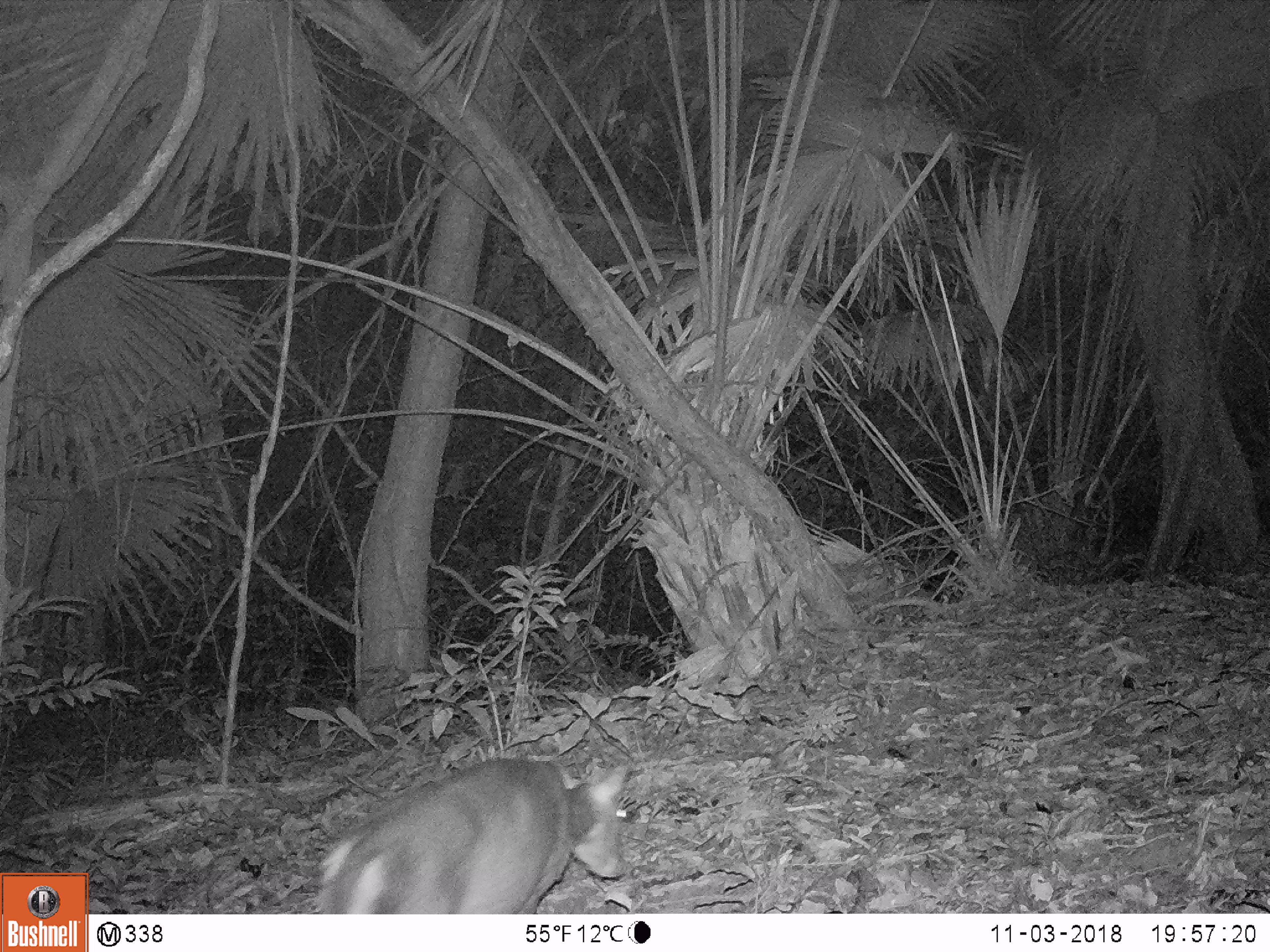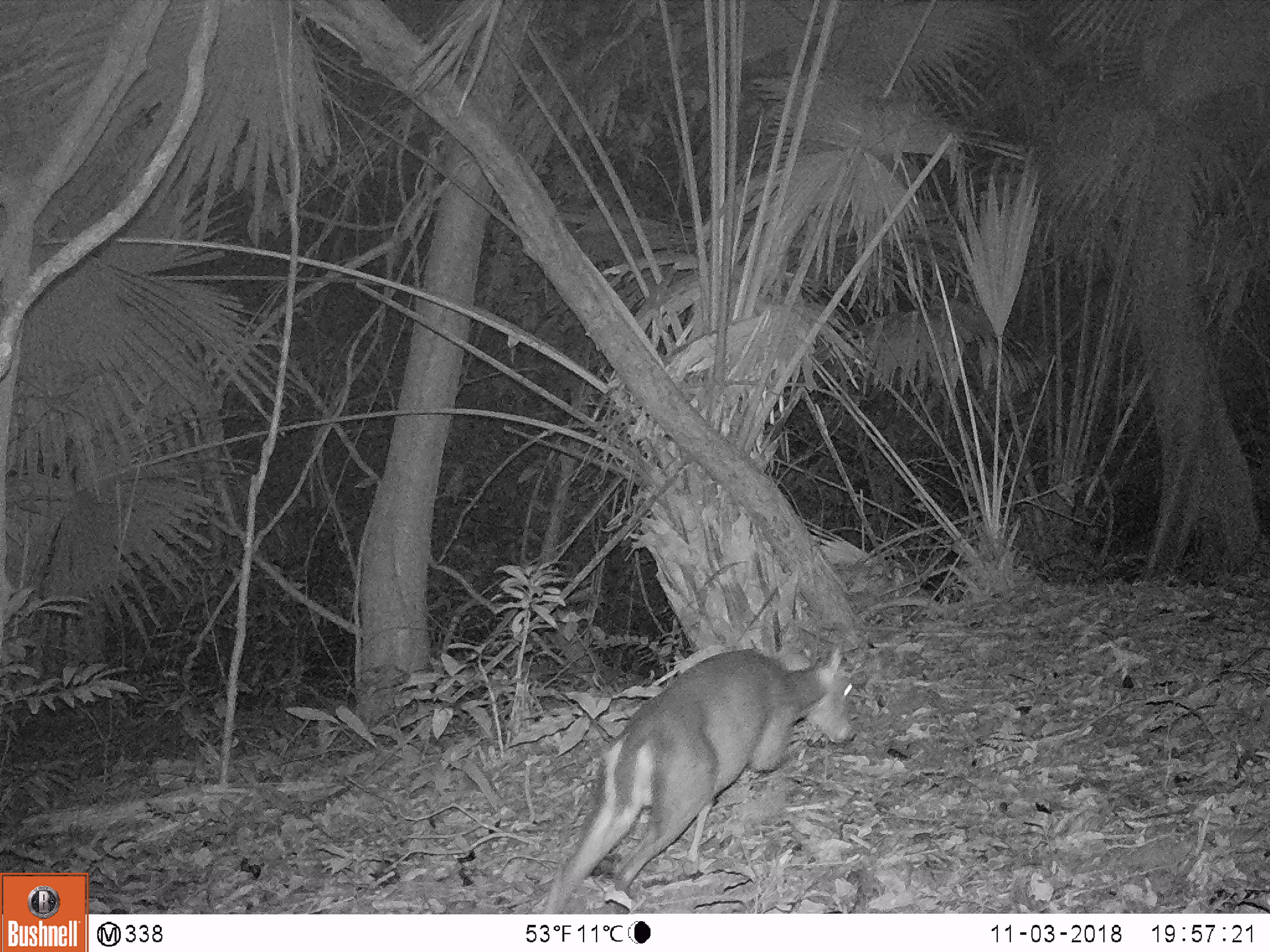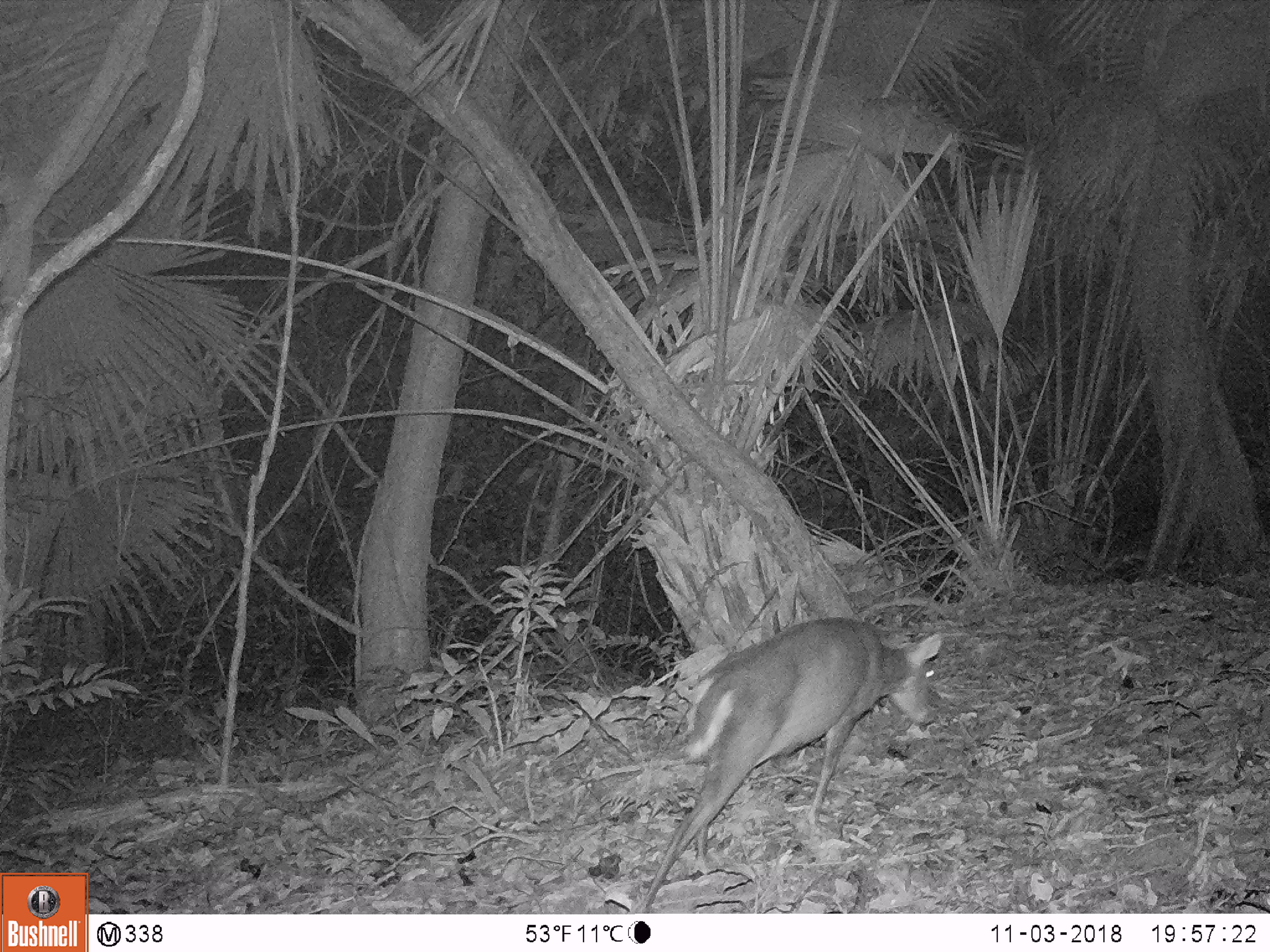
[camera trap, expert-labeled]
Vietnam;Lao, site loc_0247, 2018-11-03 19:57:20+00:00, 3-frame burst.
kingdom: Animalia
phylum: Chordata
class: Mammalia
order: Artiodactyla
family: Cervidae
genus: Muntiacus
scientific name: Muntiacus rooseveltorum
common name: roosevelt's muntjac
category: roosevelts muntjac group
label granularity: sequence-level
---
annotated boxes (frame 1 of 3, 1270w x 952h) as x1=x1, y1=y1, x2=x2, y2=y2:
roosevelts muntjac group: x1=312, y1=755, x2=628, y2=914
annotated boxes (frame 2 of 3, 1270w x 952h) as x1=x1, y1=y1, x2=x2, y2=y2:
roosevelts muntjac group: x1=541, y1=648, x2=856, y2=914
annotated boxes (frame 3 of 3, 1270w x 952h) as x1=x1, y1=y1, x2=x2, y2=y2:
roosevelts muntjac group: x1=635, y1=617, x2=940, y2=914